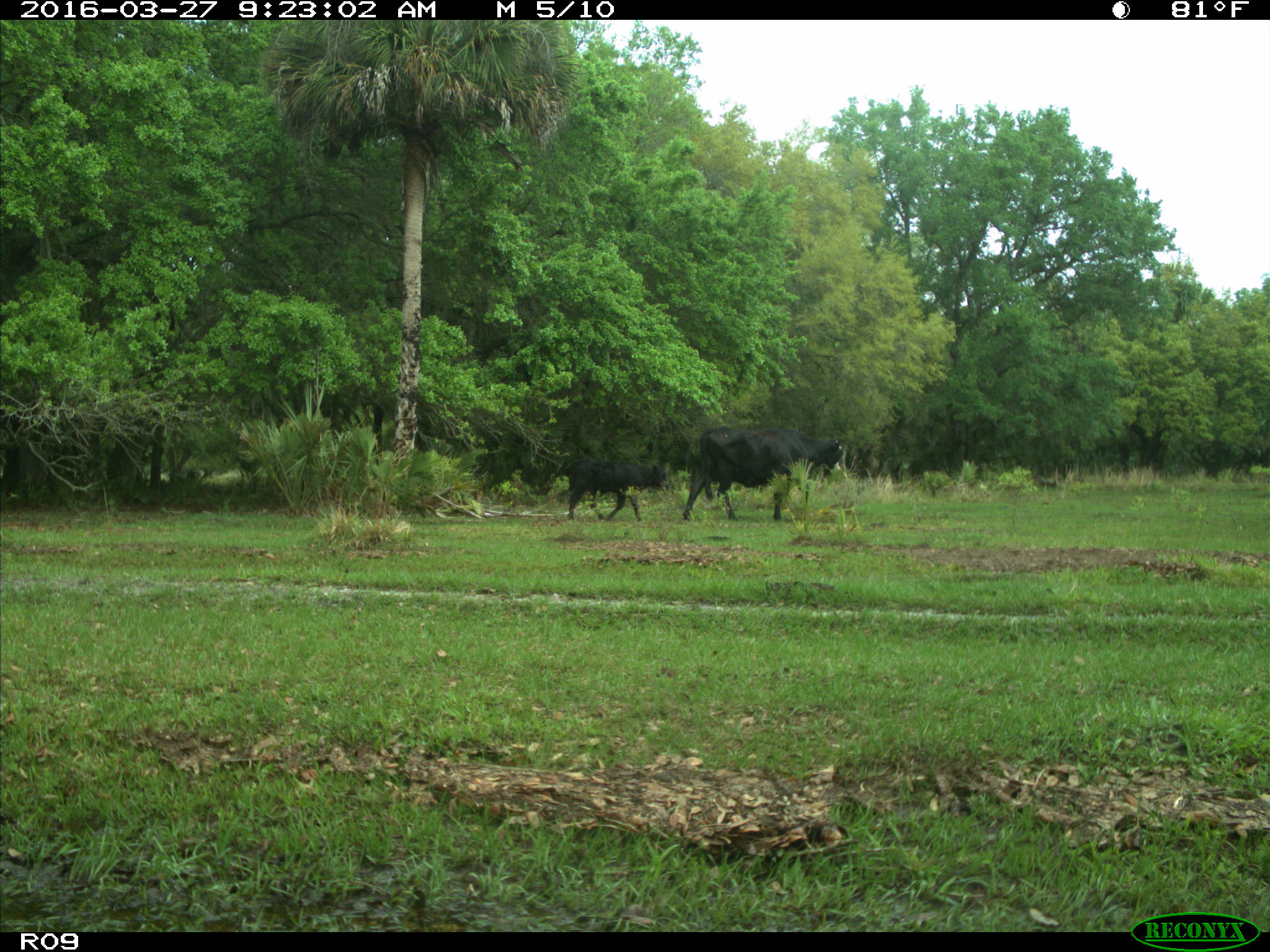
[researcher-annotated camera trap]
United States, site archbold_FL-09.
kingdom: Animalia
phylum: Chordata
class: Mammalia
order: Artiodactyla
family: Bovidae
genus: Bos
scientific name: Bos taurus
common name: domestic cow